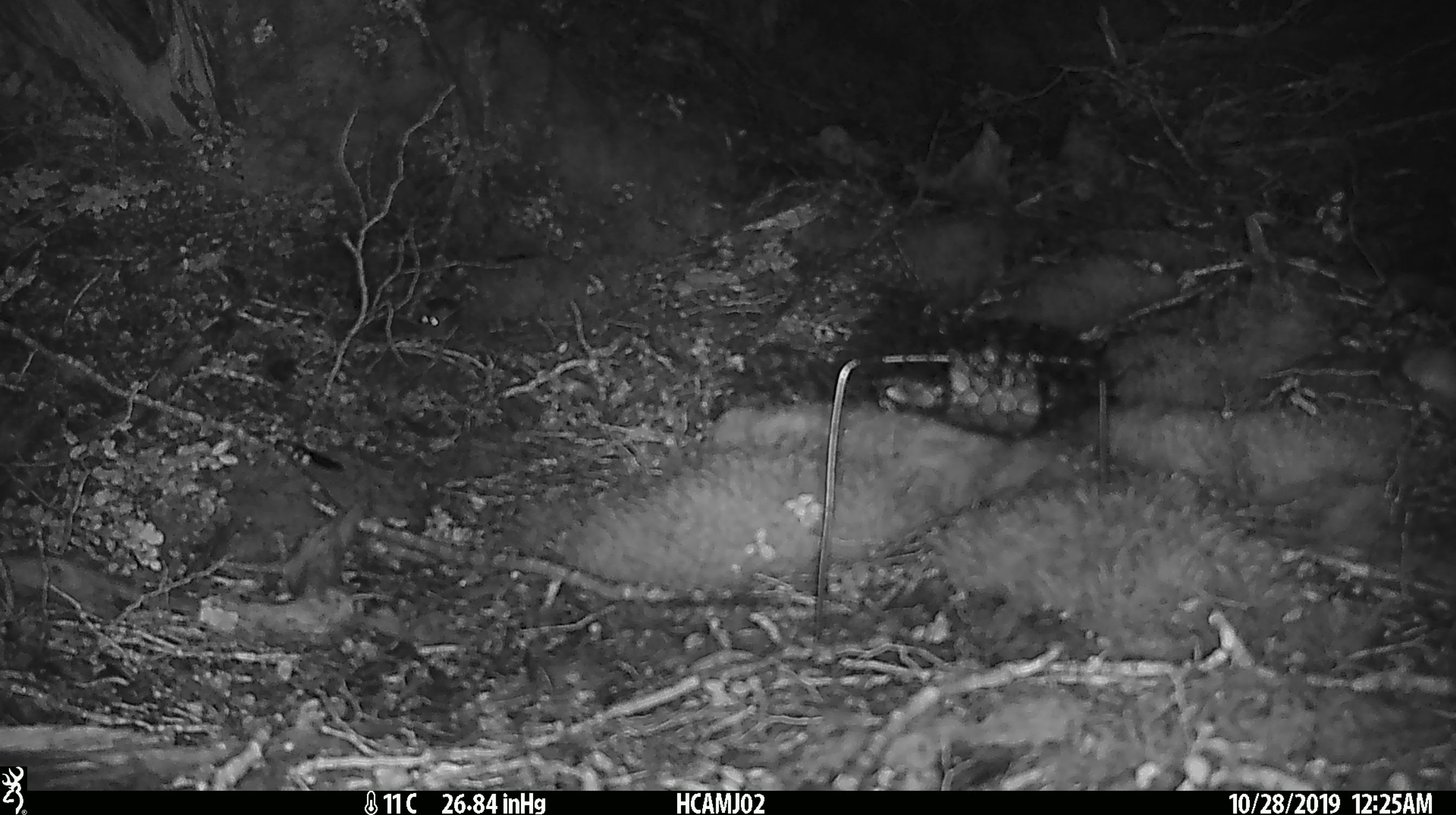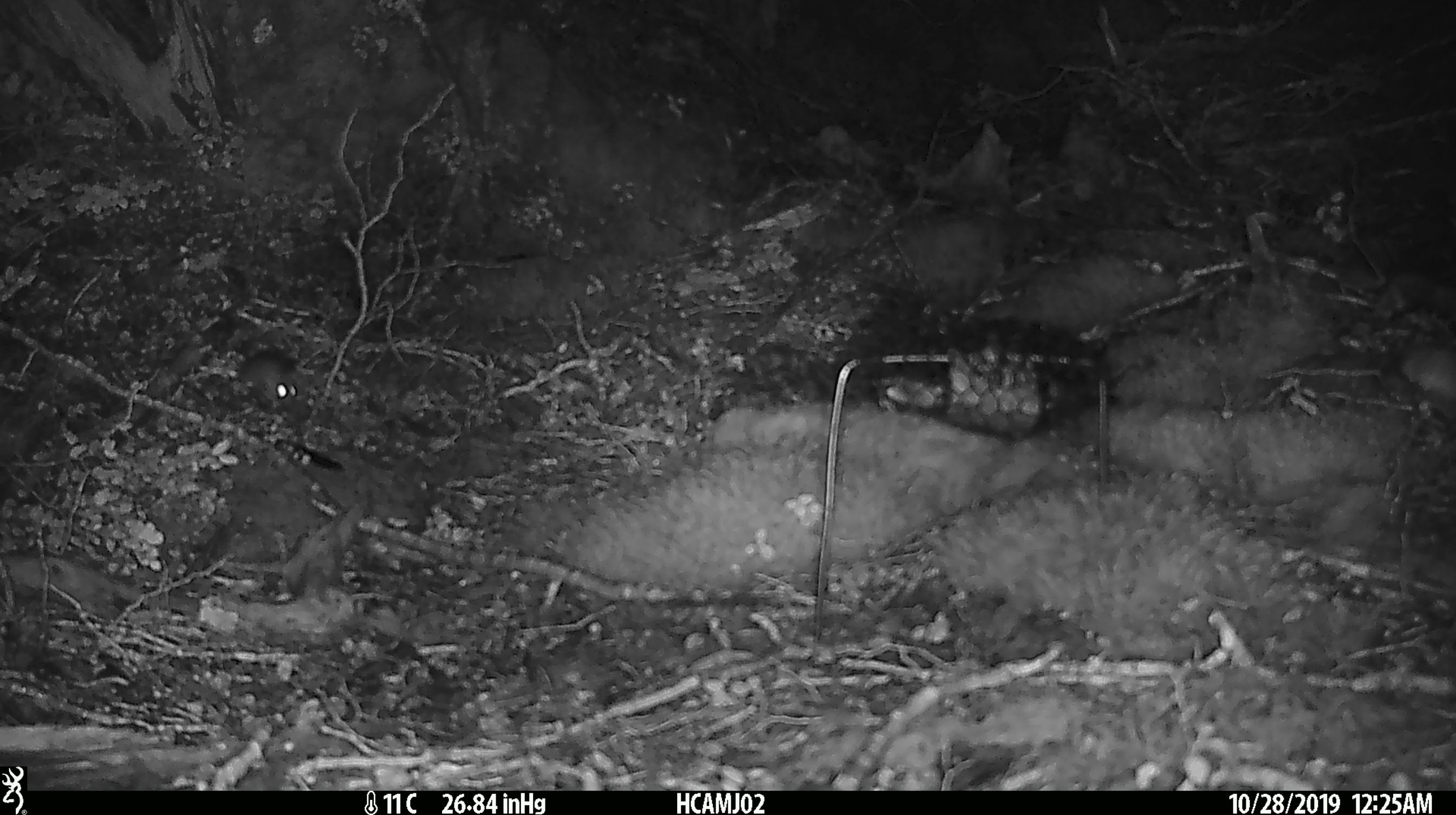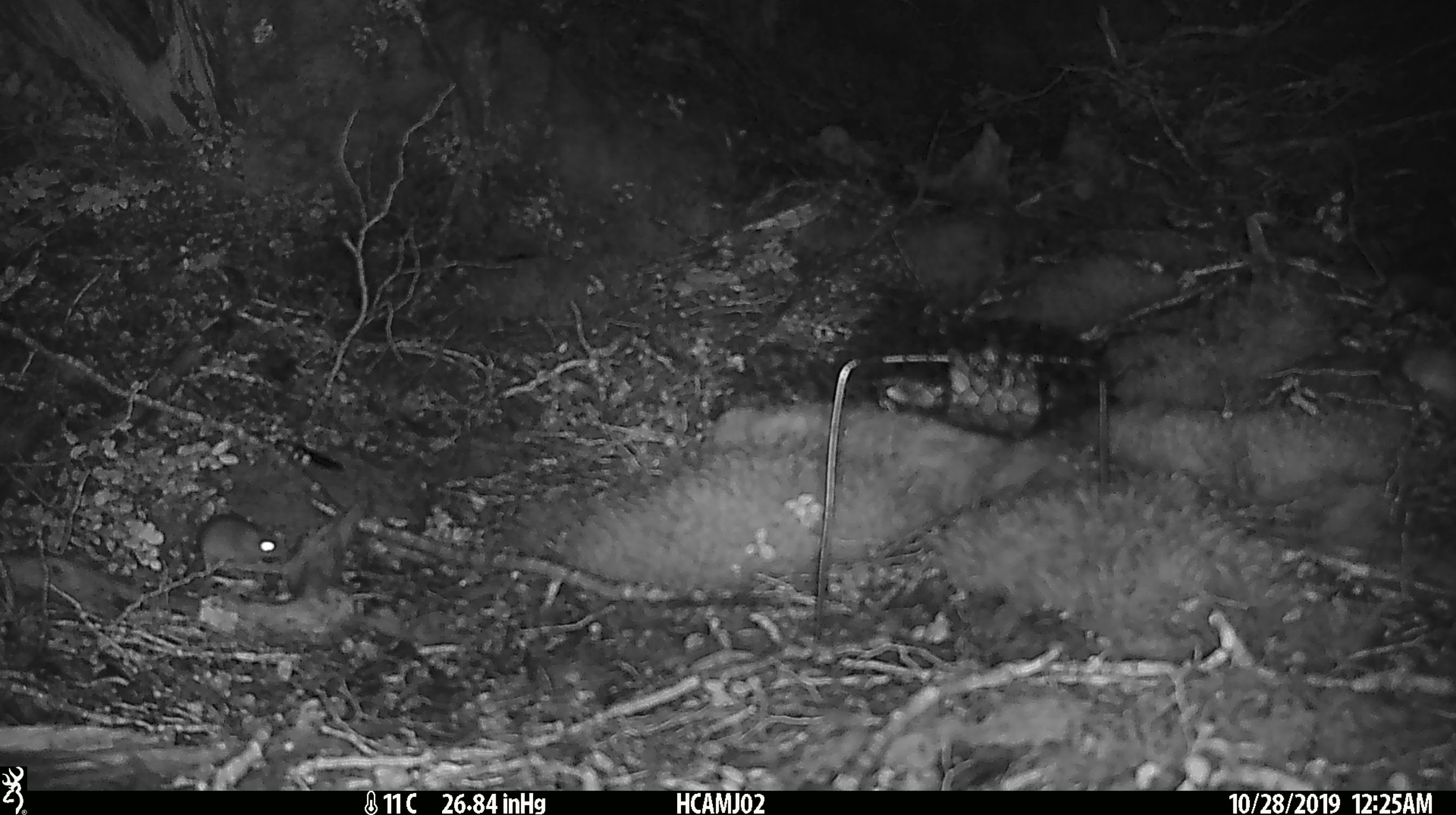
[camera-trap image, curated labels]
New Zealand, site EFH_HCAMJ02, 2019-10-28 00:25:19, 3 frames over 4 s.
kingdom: Animalia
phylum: Chordata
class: Mammalia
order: Rodentia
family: Muridae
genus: Mus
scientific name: Mus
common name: mouse